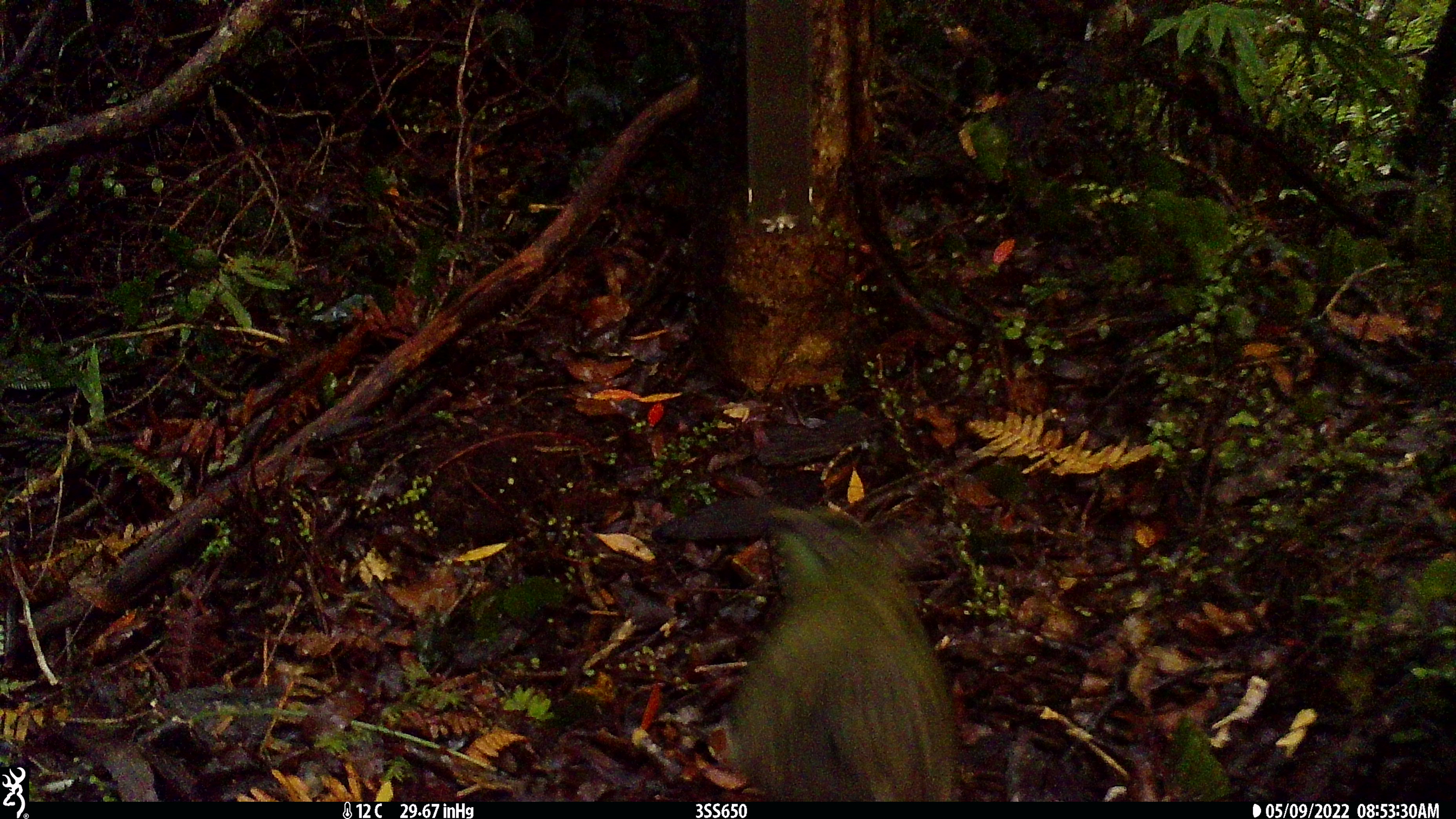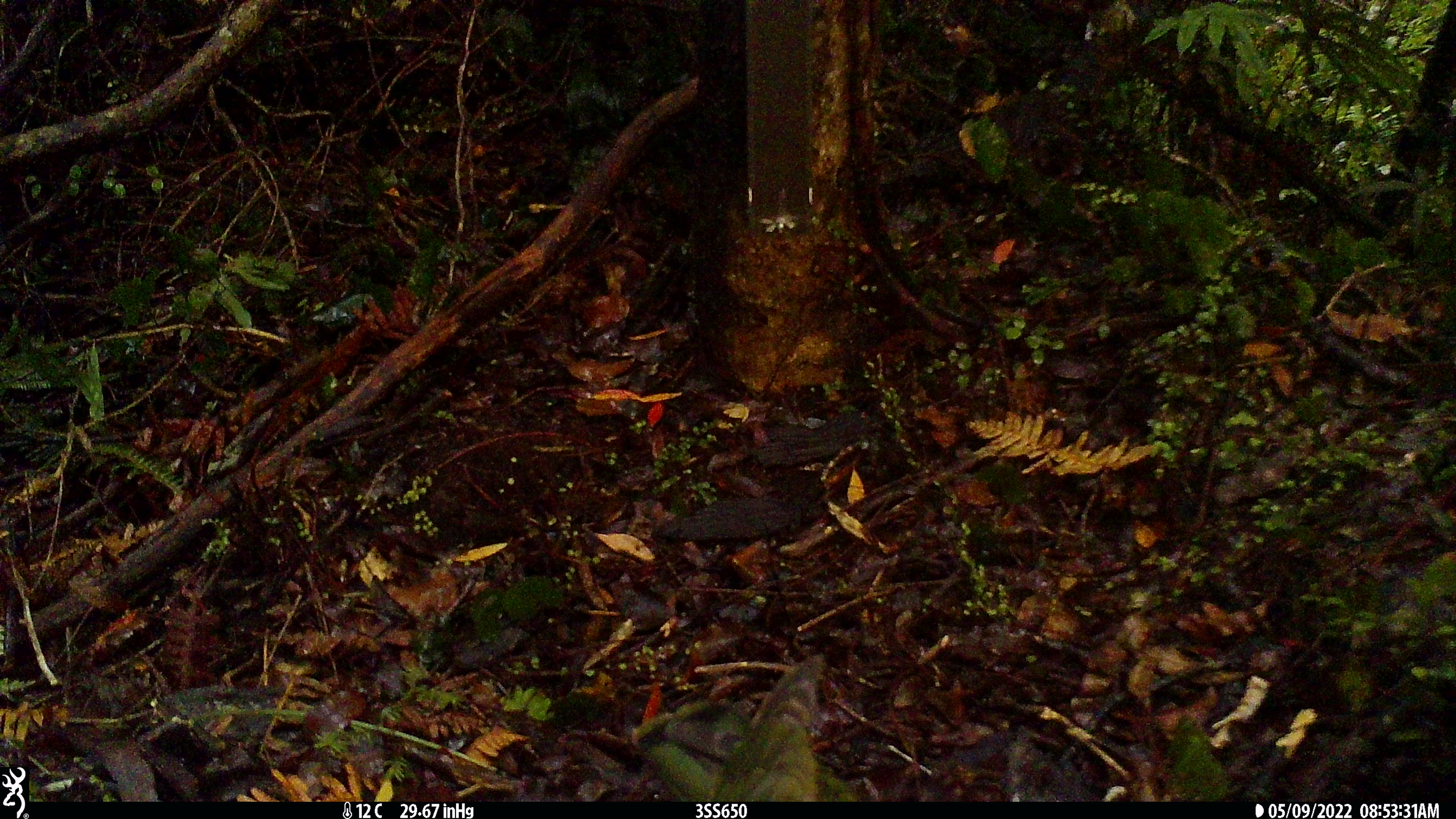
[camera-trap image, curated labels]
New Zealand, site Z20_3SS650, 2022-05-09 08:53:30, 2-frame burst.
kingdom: Animalia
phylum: Chordata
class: Aves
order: Psittaciformes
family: Strigopidae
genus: Nestor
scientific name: Nestor notabilis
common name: kea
Kea (Nestor notabilis).